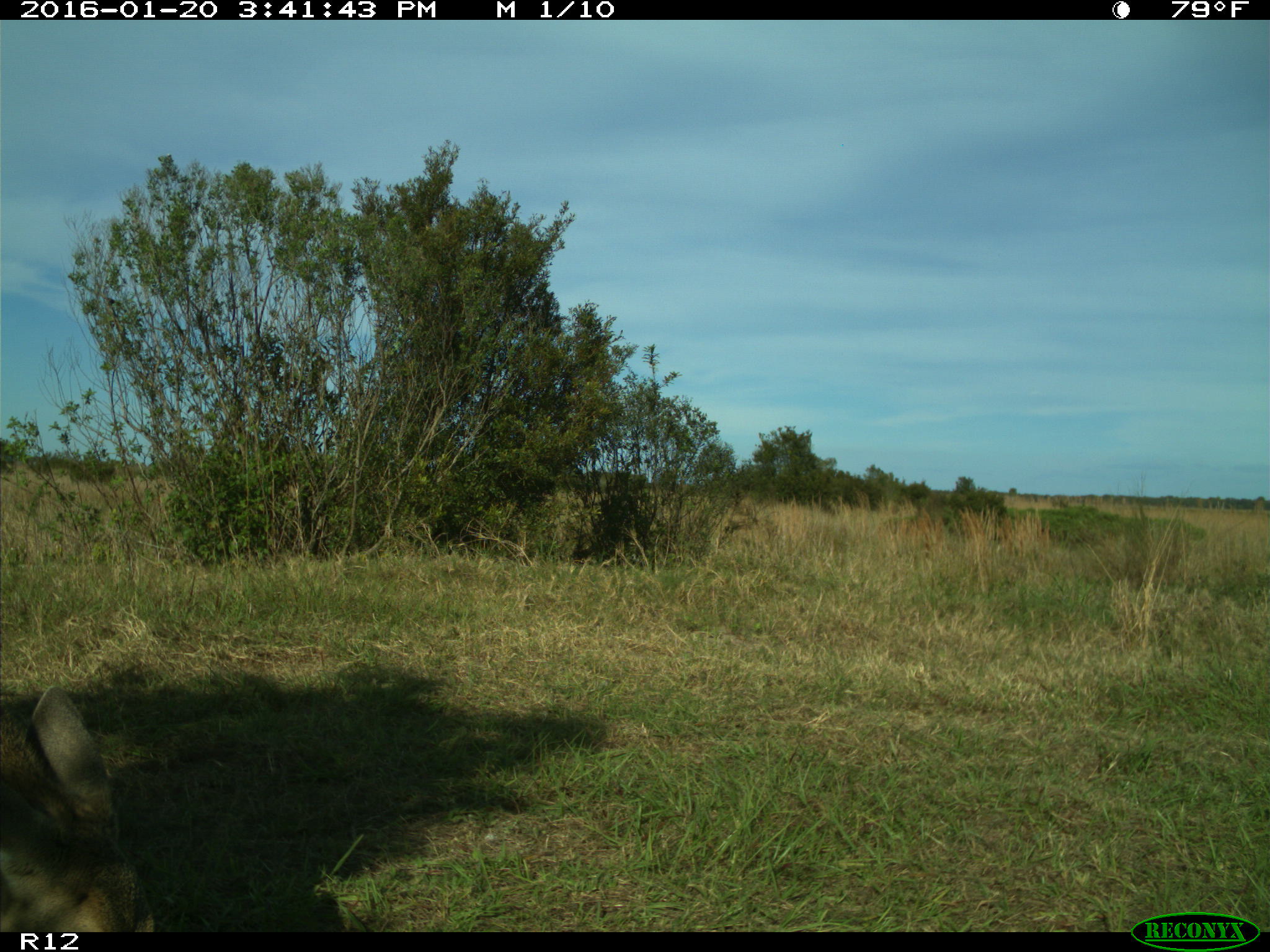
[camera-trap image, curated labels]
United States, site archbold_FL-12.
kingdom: Animalia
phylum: Chordata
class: Mammalia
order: Artiodactyla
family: Cervidae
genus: Odocoileus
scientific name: Odocoileus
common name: deer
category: unidentified deer